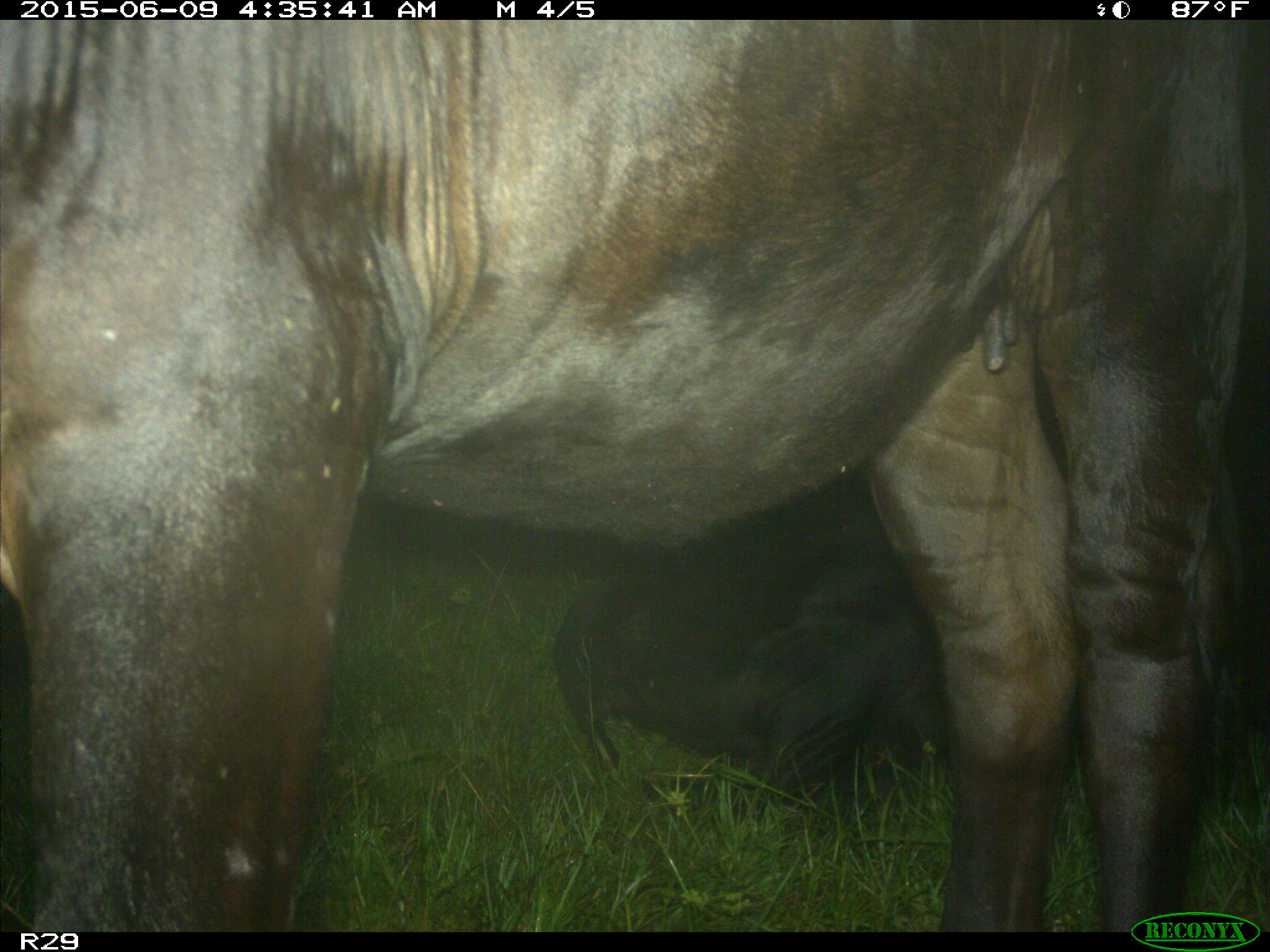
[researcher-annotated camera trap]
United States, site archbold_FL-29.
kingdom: Animalia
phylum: Chordata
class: Mammalia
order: Artiodactyla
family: Bovidae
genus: Bos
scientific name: Bos taurus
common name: domestic cow